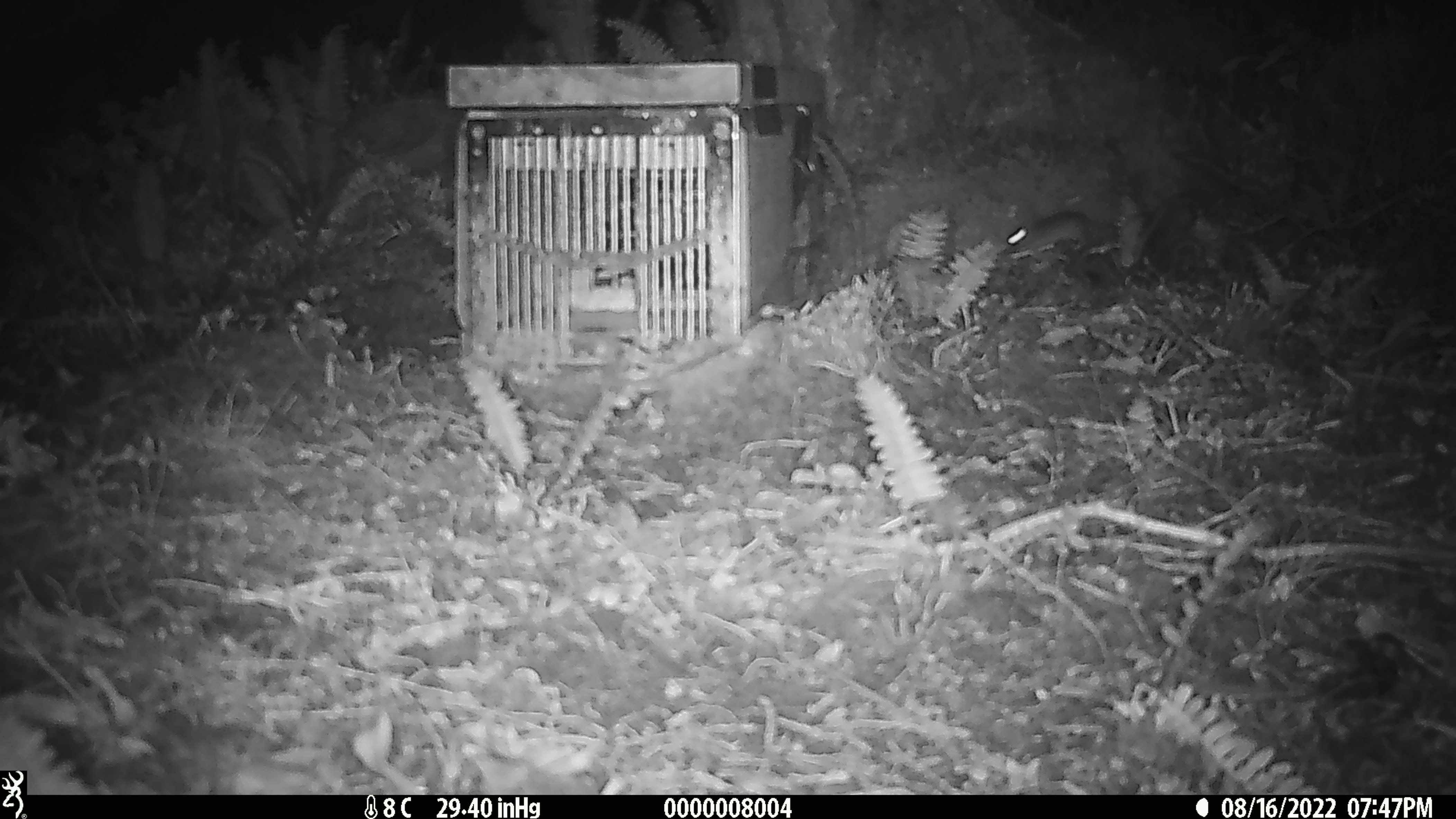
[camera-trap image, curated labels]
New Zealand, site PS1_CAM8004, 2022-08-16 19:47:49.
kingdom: Animalia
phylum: Chordata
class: Mammalia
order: Rodentia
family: Muridae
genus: Mus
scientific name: Mus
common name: mouse